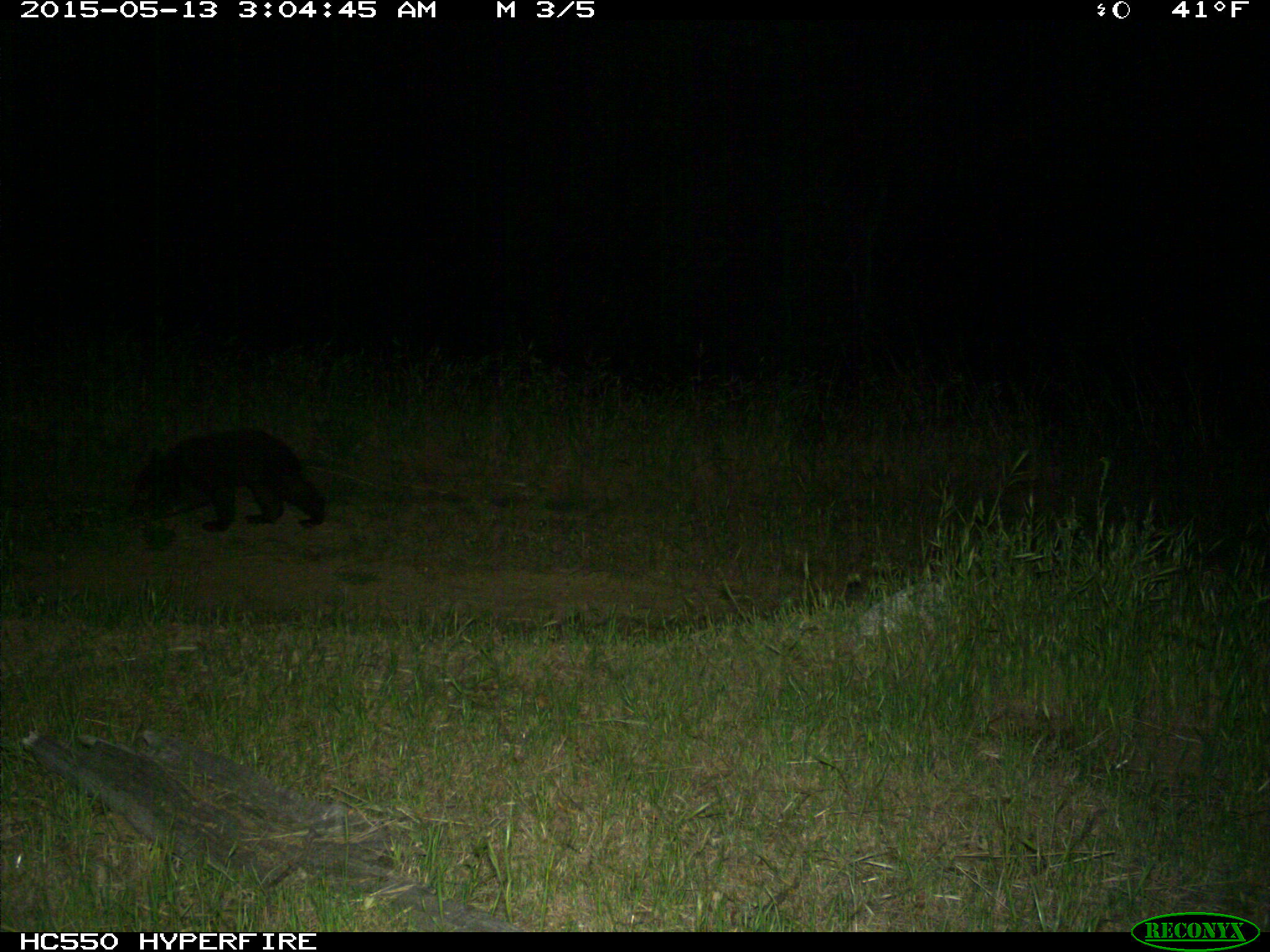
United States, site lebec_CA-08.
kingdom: Animalia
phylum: Chordata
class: Mammalia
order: Carnivora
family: Ursidae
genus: Ursus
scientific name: Ursus americanus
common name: american black bear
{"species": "Ursus americanus (american black bear)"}